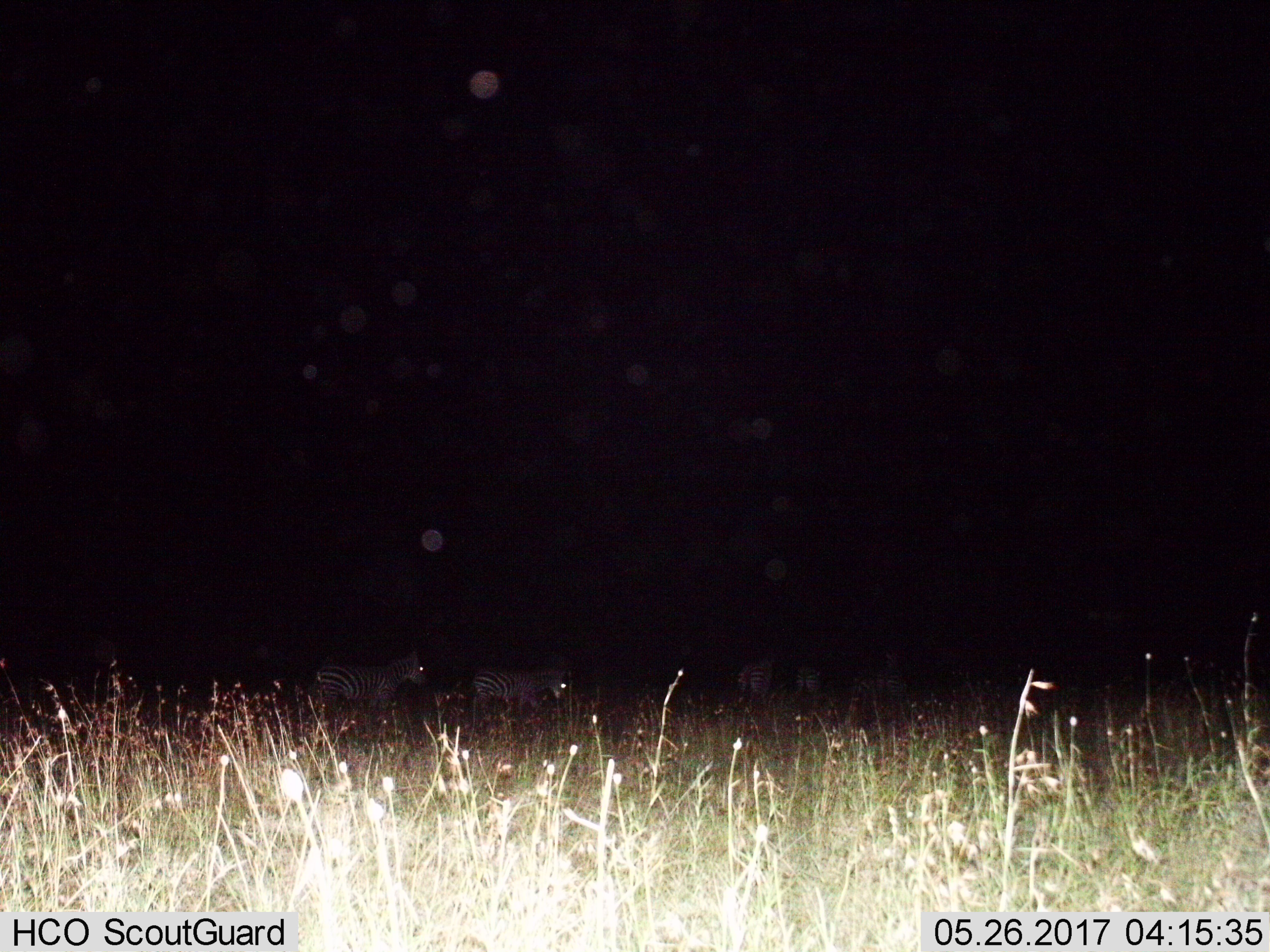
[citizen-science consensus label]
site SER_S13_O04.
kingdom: Animalia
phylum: Chordata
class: Mammalia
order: Perissodactyla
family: Equidae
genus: Equus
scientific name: Equus quagga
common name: plains zebra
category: zebraplains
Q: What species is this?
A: Zebraplains (plains zebra) (Equus quagga).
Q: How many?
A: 5.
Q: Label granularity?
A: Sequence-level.